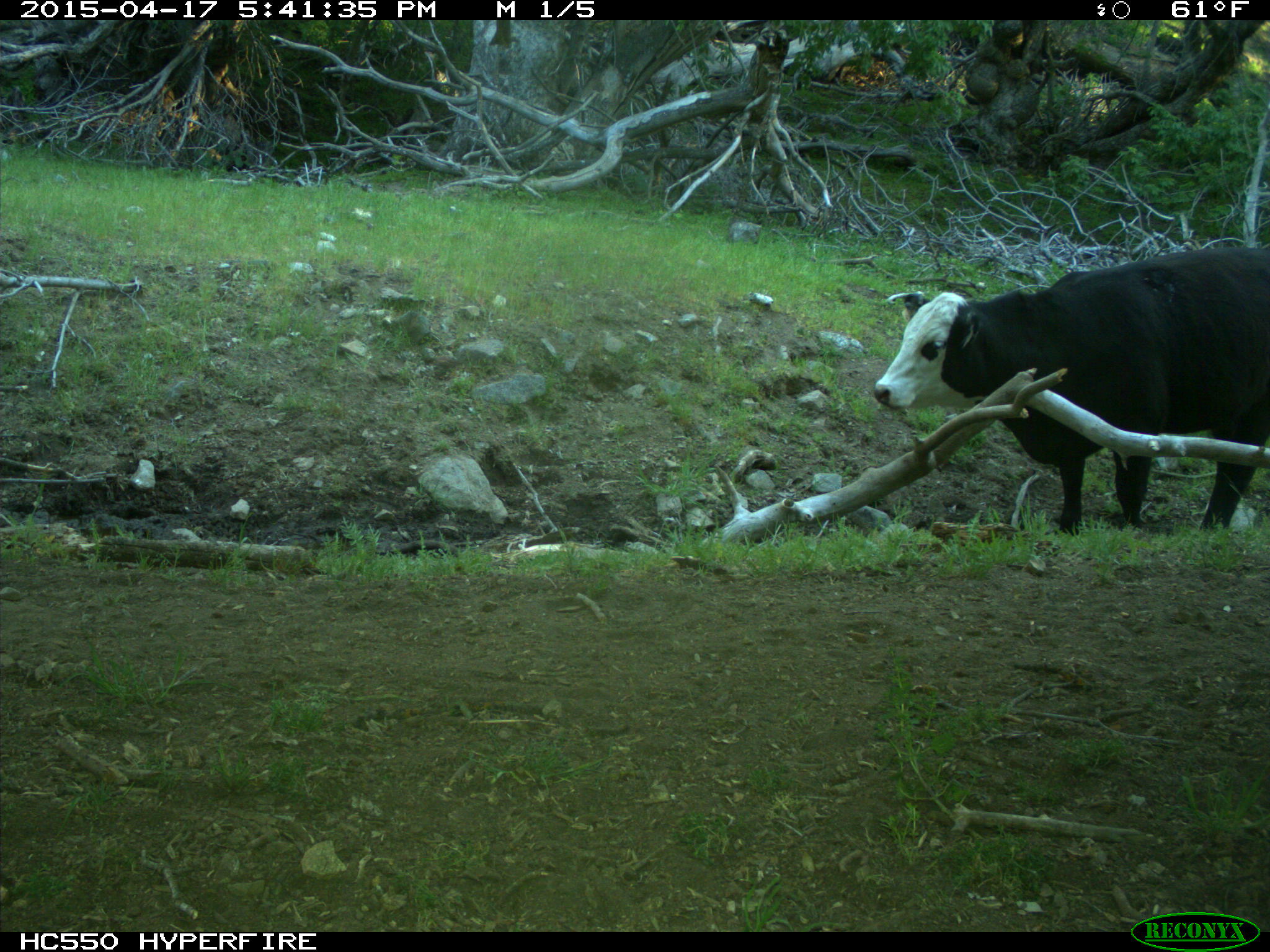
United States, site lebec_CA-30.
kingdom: Animalia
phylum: Chordata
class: Mammalia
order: Artiodactyla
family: Bovidae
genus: Bos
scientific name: Bos taurus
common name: domestic cow